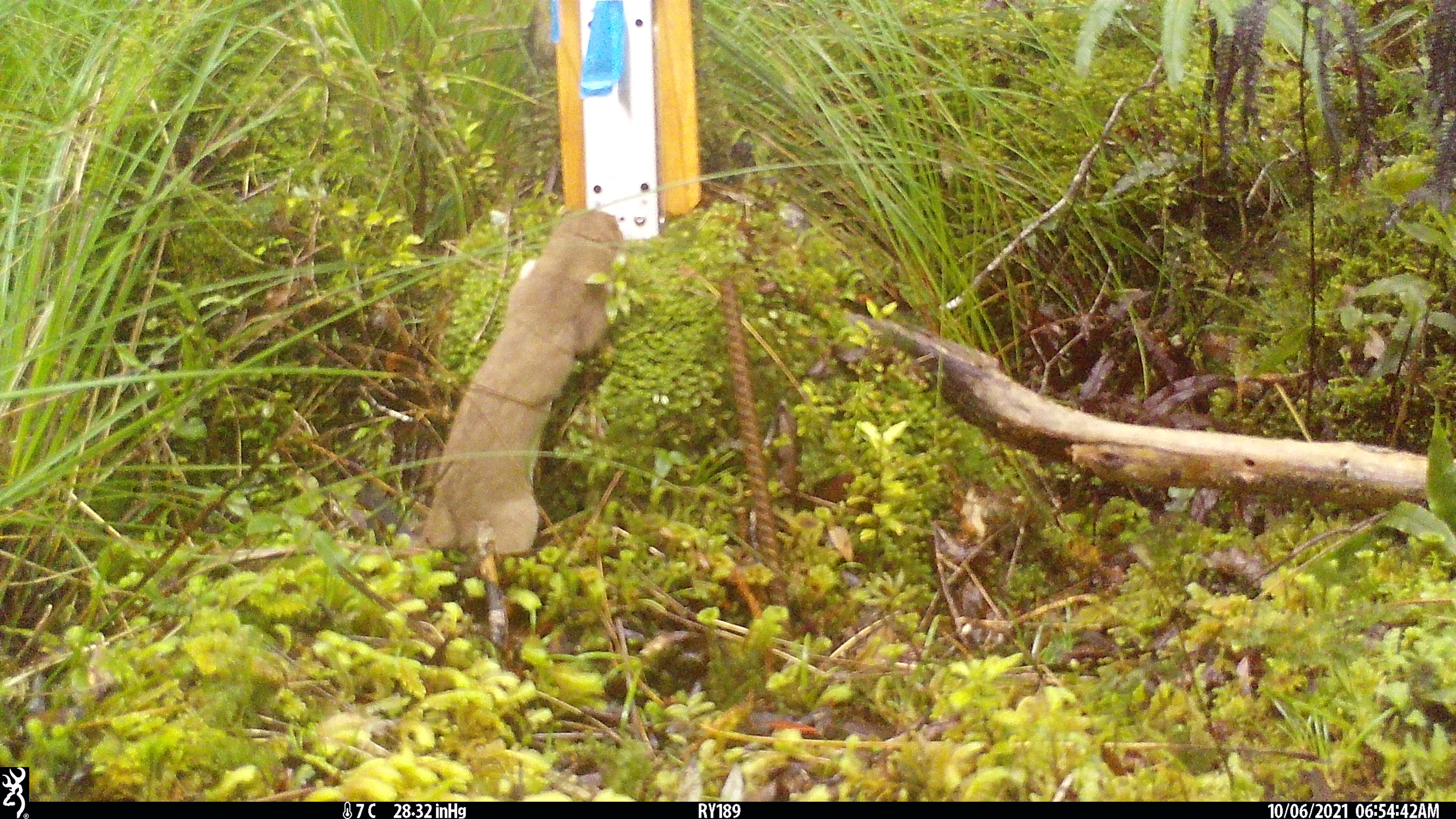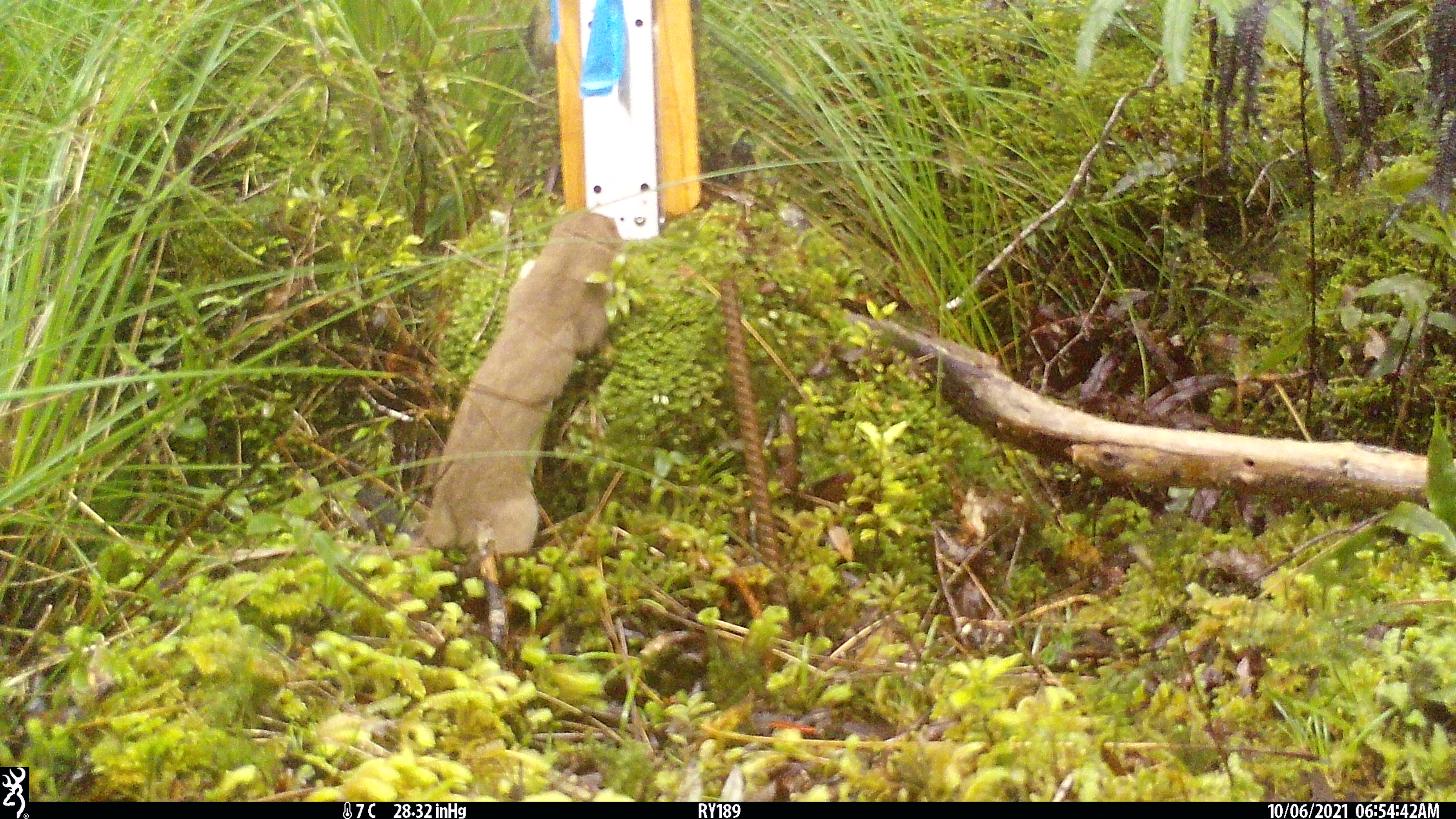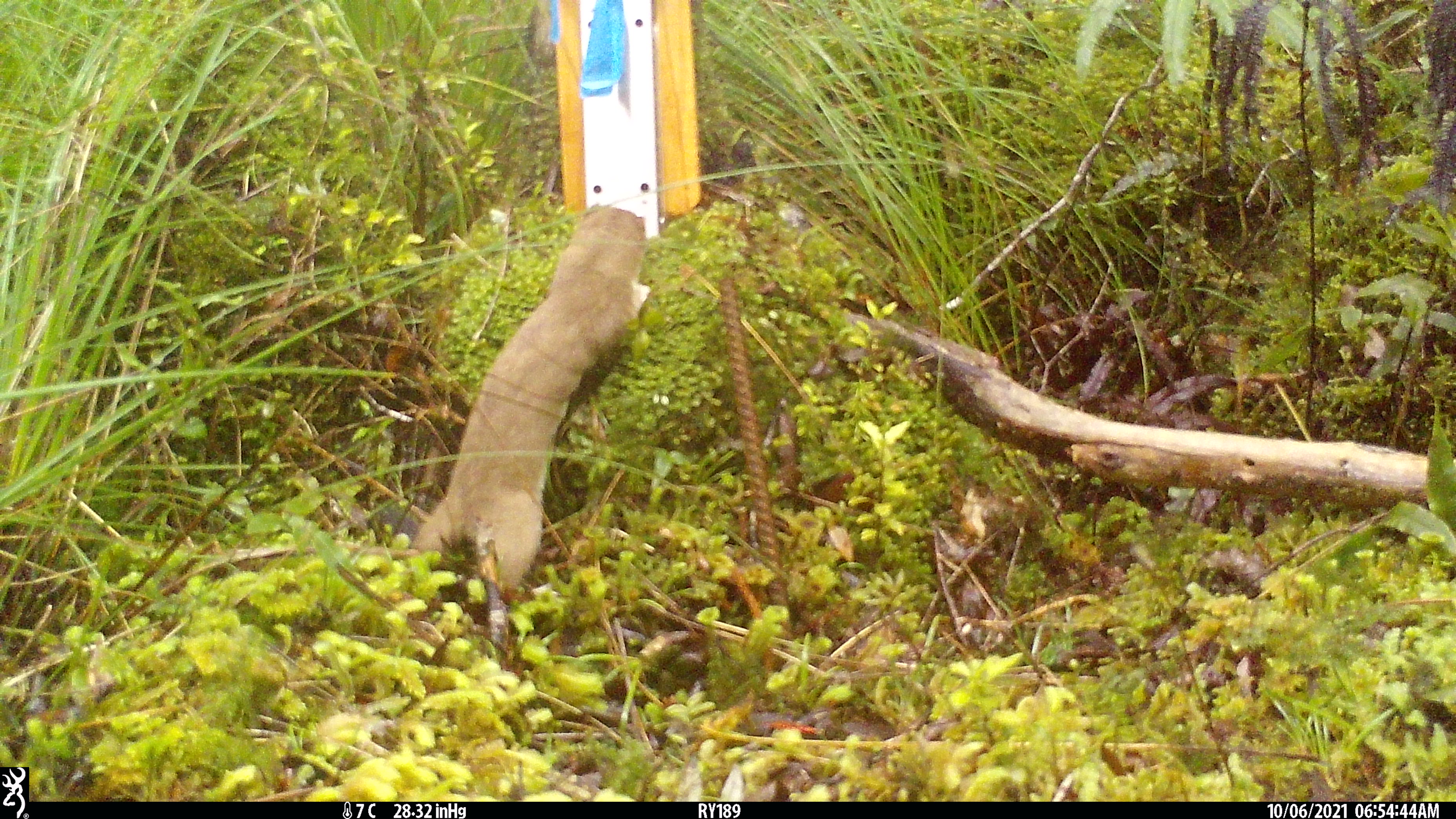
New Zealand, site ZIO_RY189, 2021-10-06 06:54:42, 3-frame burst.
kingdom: Animalia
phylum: Chordata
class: Mammalia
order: Carnivora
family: Mustelidae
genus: Mustela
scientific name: Mustela erminea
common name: stoat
Stoat (Mustela erminea).